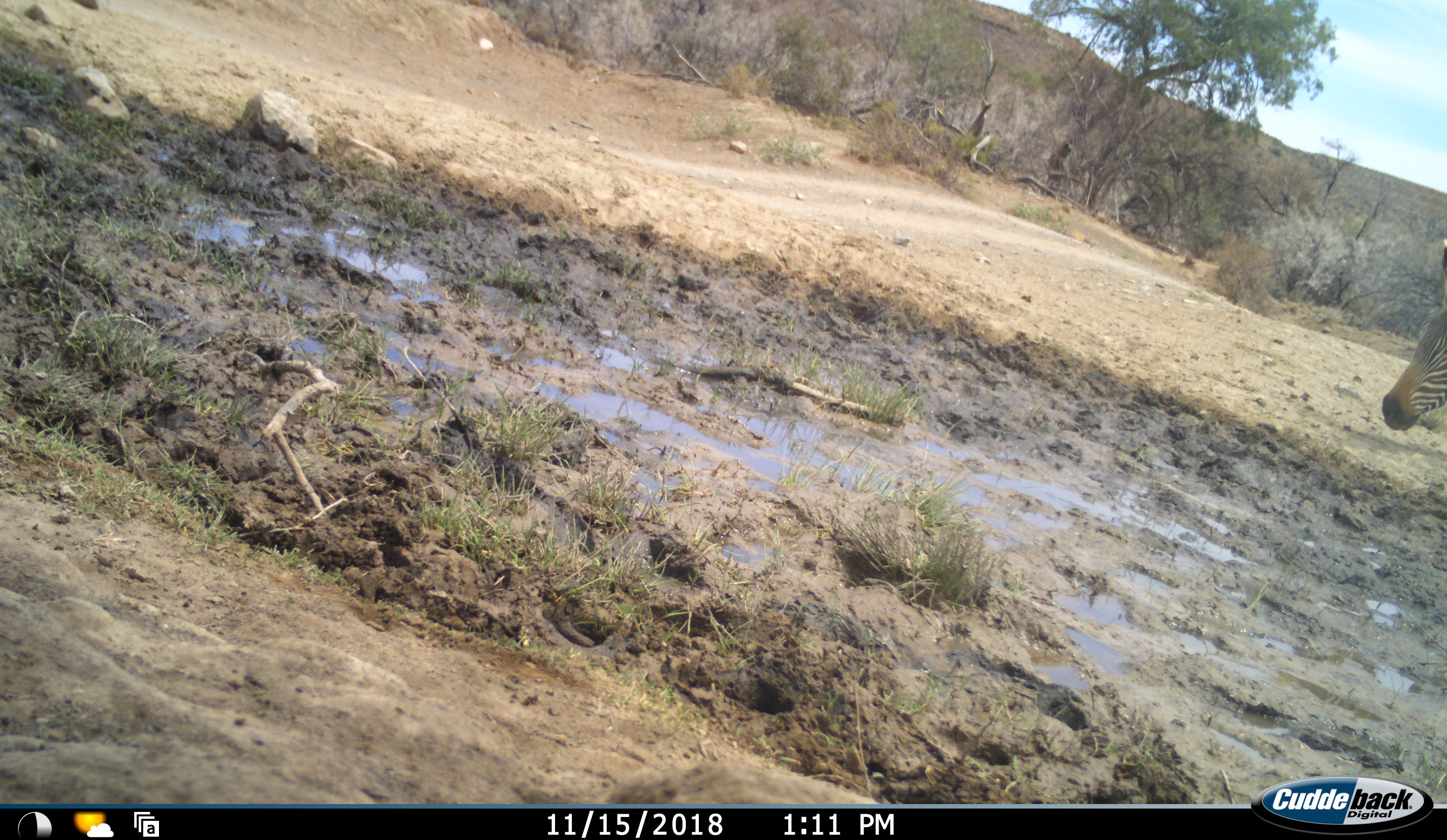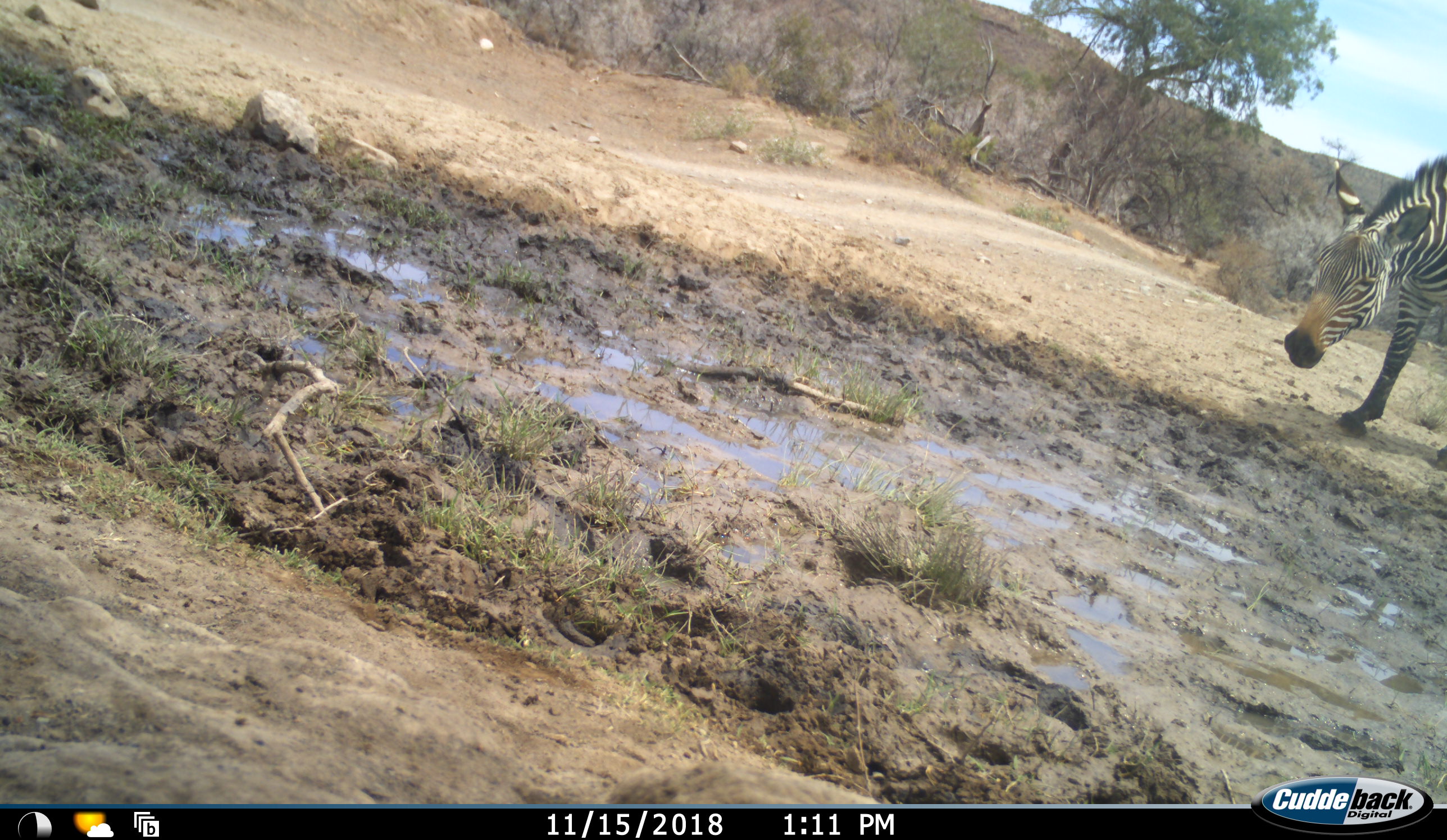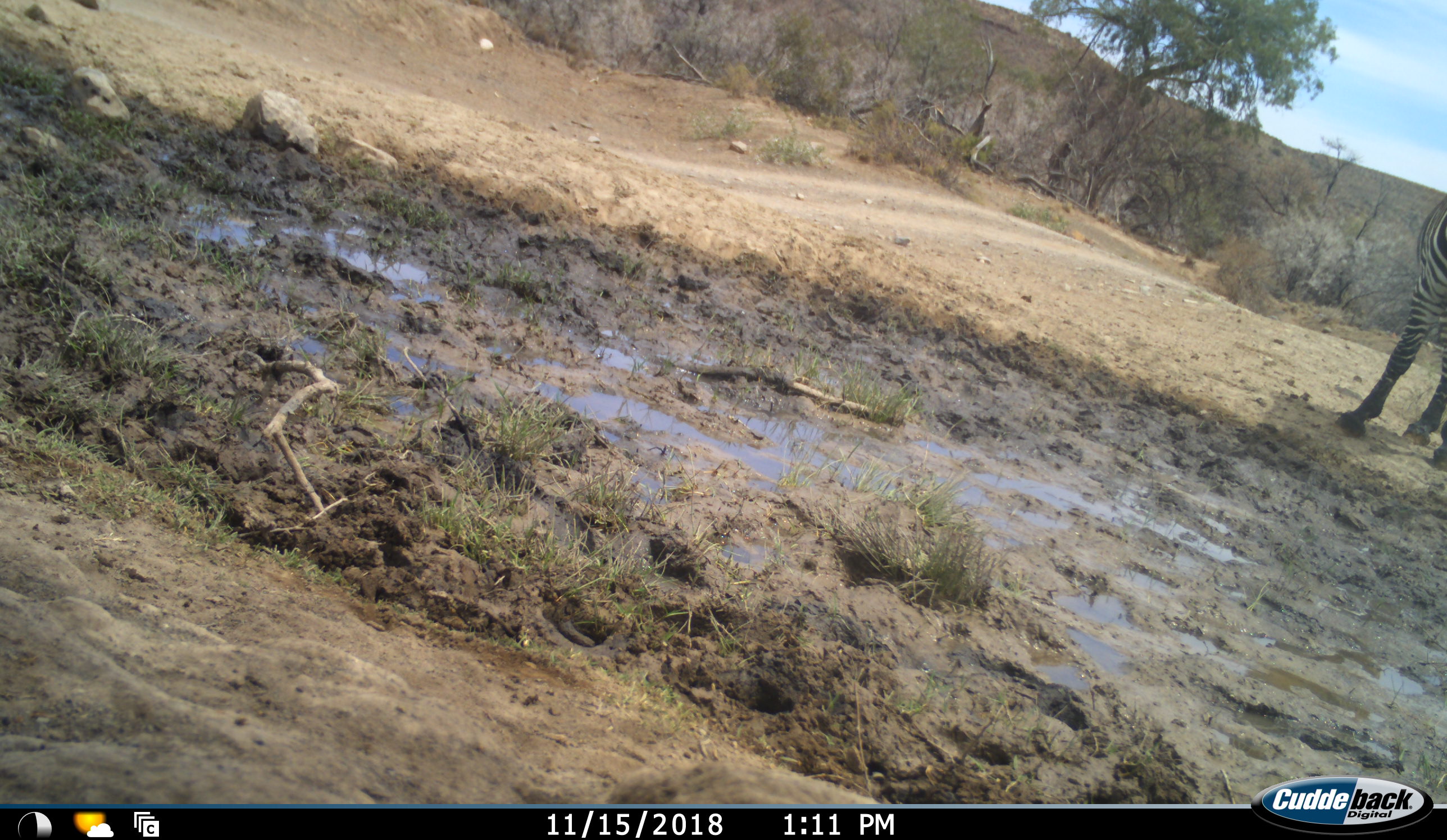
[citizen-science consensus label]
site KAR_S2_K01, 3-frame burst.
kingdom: Animalia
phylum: Chordata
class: Mammalia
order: Perissodactyla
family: Equidae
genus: Equus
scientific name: Equus zebra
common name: mountain zebra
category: zebramountain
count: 1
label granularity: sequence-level